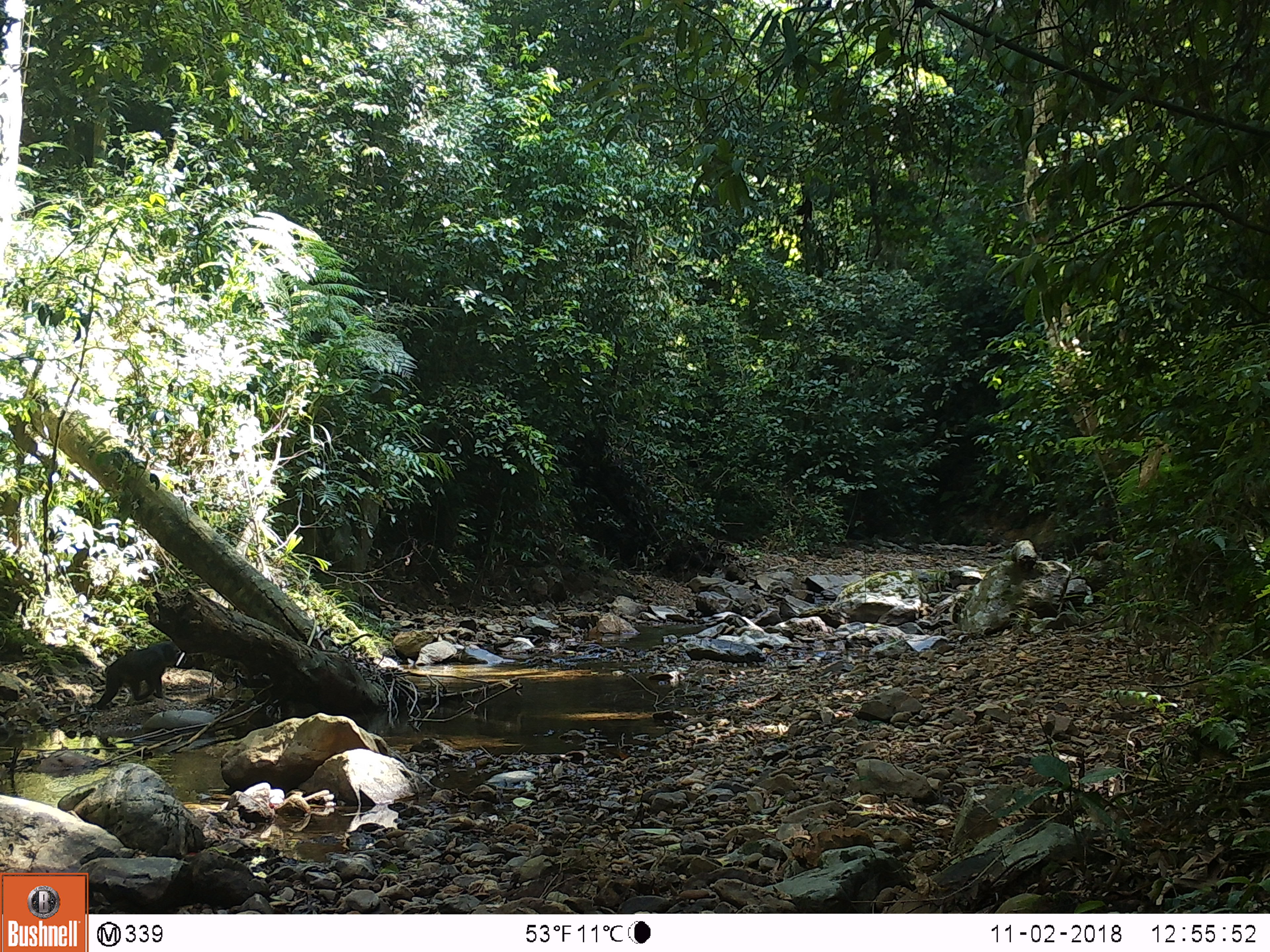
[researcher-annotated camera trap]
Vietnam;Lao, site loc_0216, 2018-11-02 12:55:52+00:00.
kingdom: Animalia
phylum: Chordata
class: Mammalia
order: Primates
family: Cercopithecidae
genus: Macaca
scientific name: Macaca arctoides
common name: stump-tailed macaque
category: stump tailed macaque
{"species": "stump tailed macaque (stump-tailed macaque) (Macaca arctoides)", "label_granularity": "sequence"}